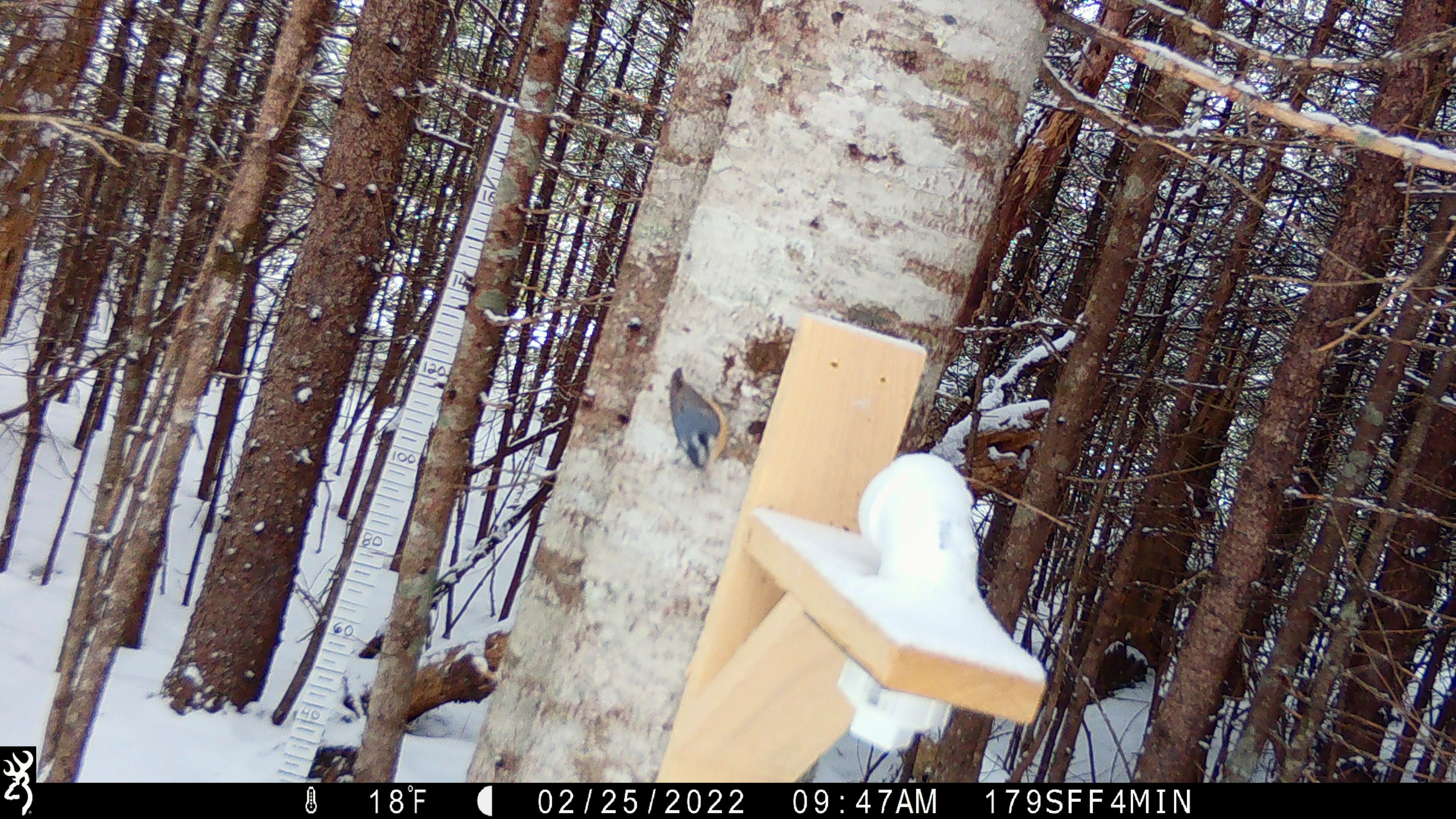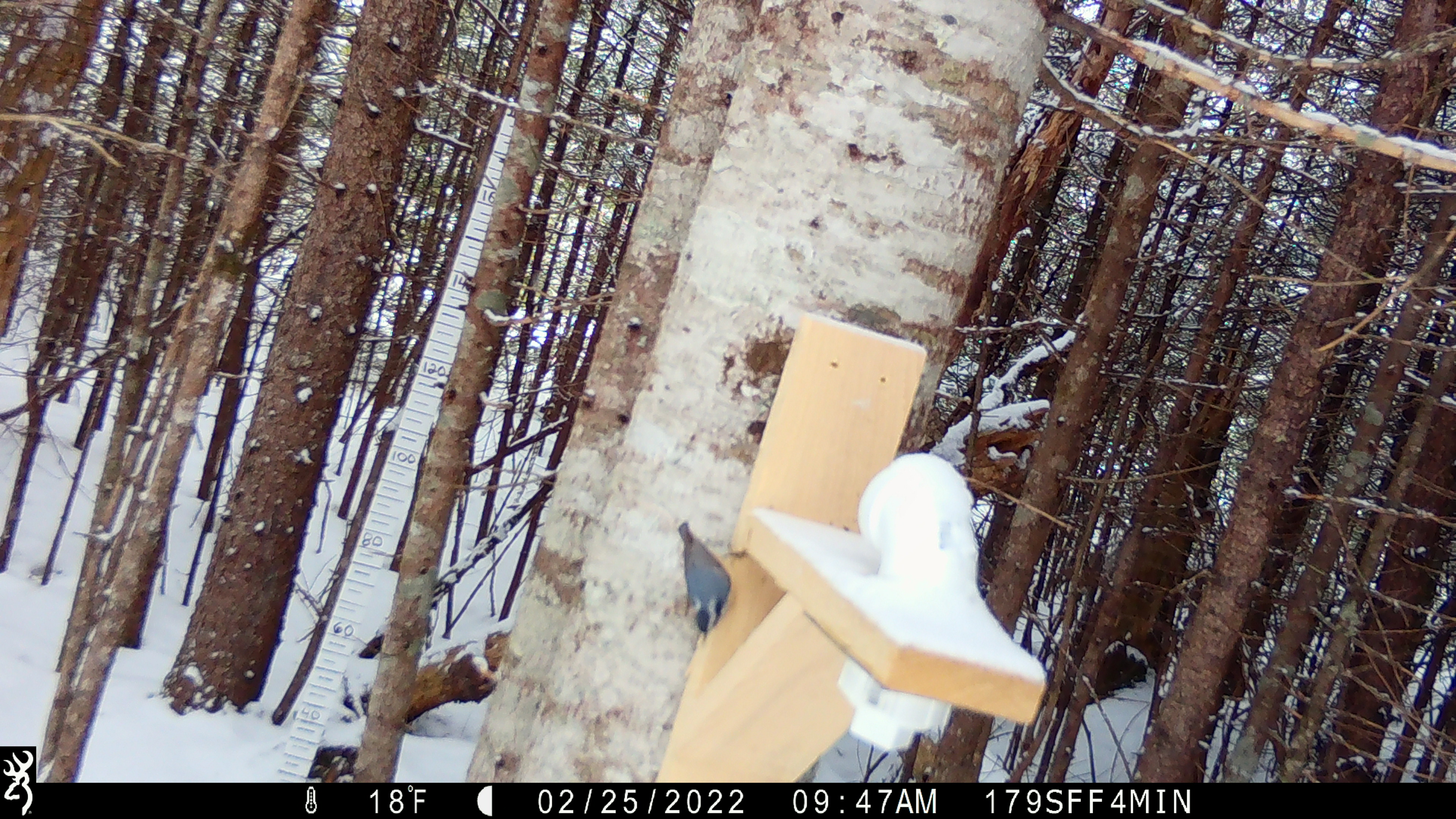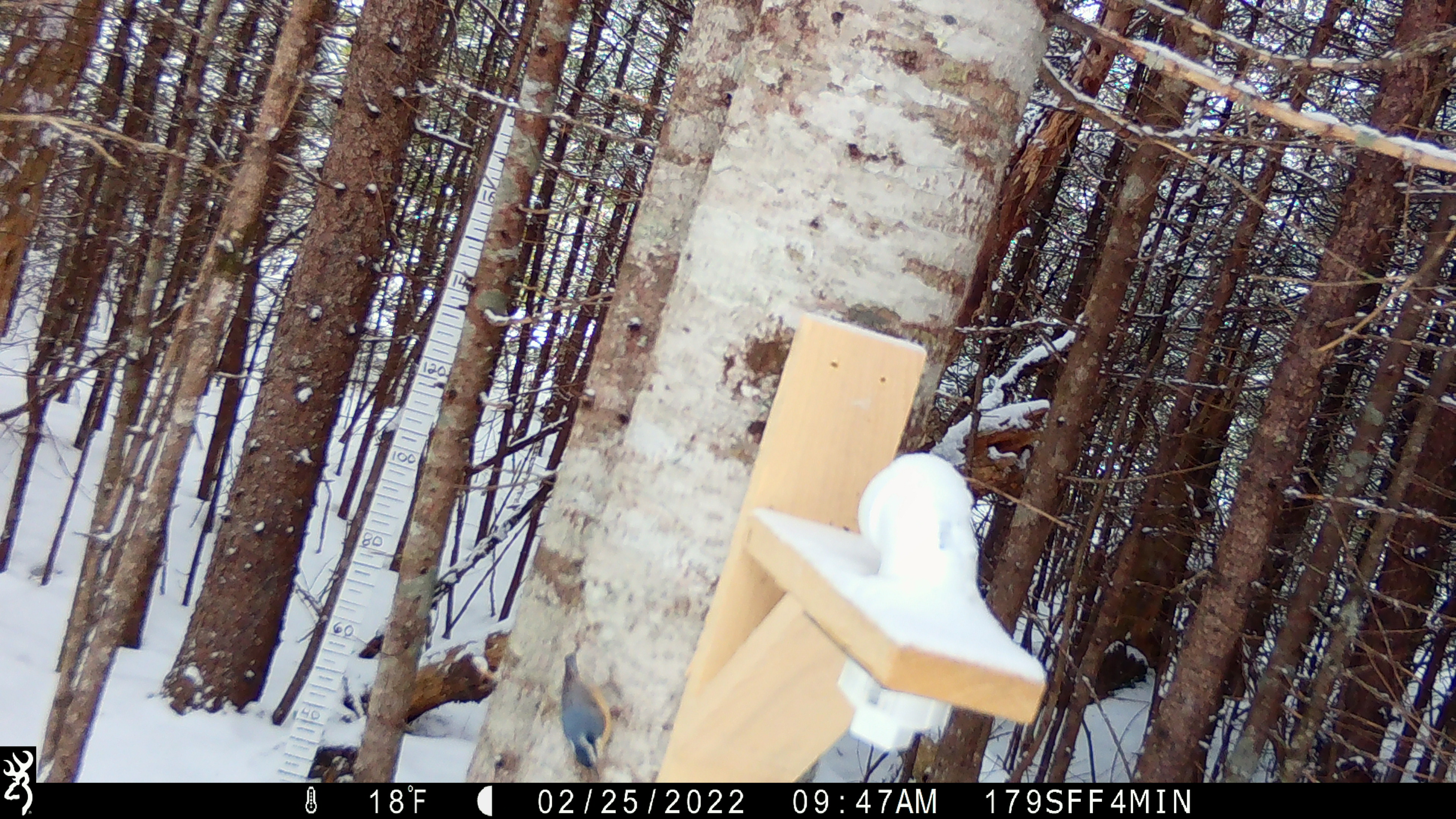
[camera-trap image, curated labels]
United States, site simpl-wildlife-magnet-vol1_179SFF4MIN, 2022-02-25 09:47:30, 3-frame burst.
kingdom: Animalia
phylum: Chordata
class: Aves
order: Passeriformes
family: Sittidae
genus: Sitta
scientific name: Sitta canadensis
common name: red-breasted nuthatch